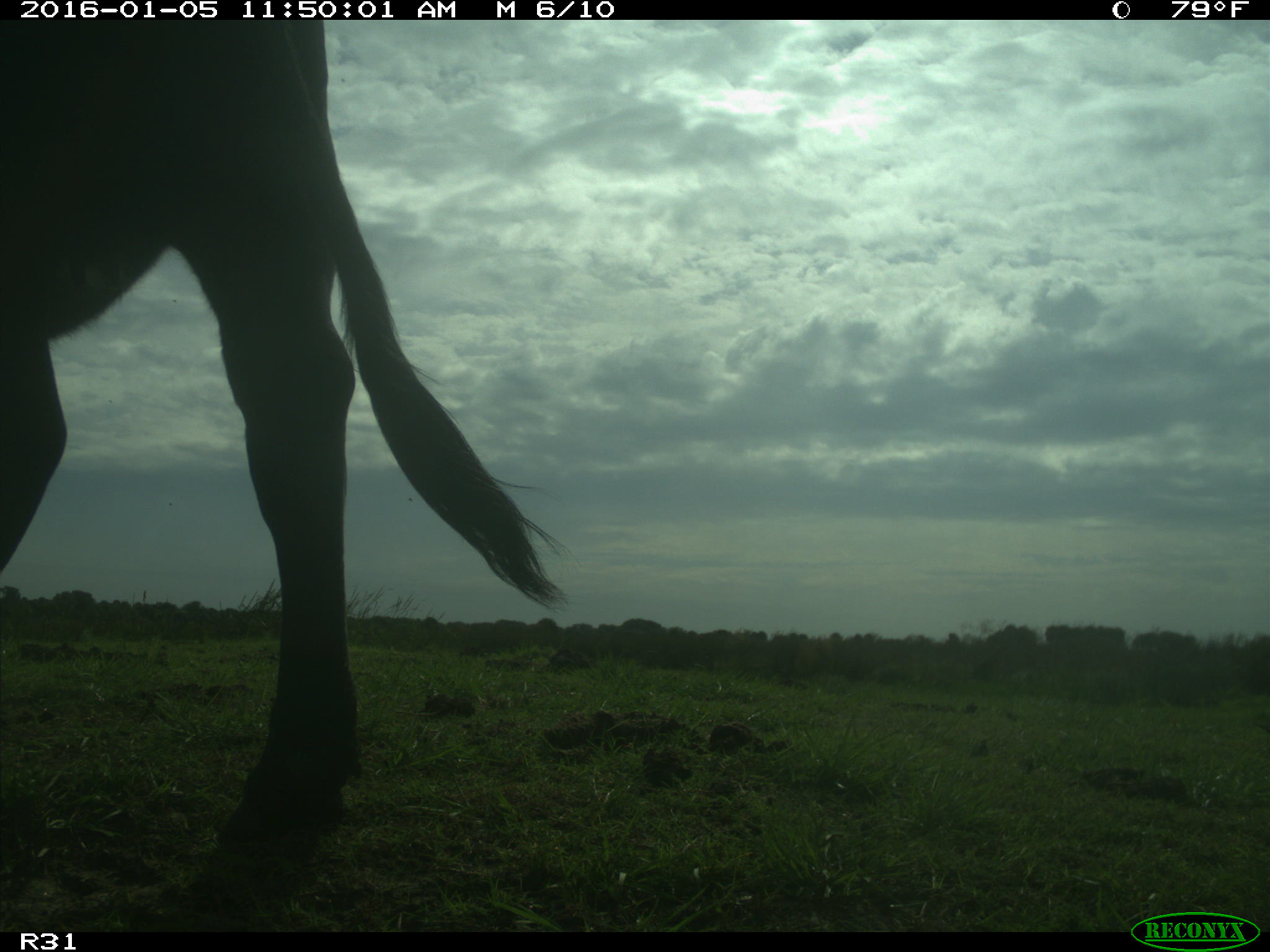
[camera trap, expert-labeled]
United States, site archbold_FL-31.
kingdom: Animalia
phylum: Chordata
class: Mammalia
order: Artiodactyla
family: Bovidae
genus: Bos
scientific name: Bos taurus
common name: domestic cow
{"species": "Bos taurus (domestic cow)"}